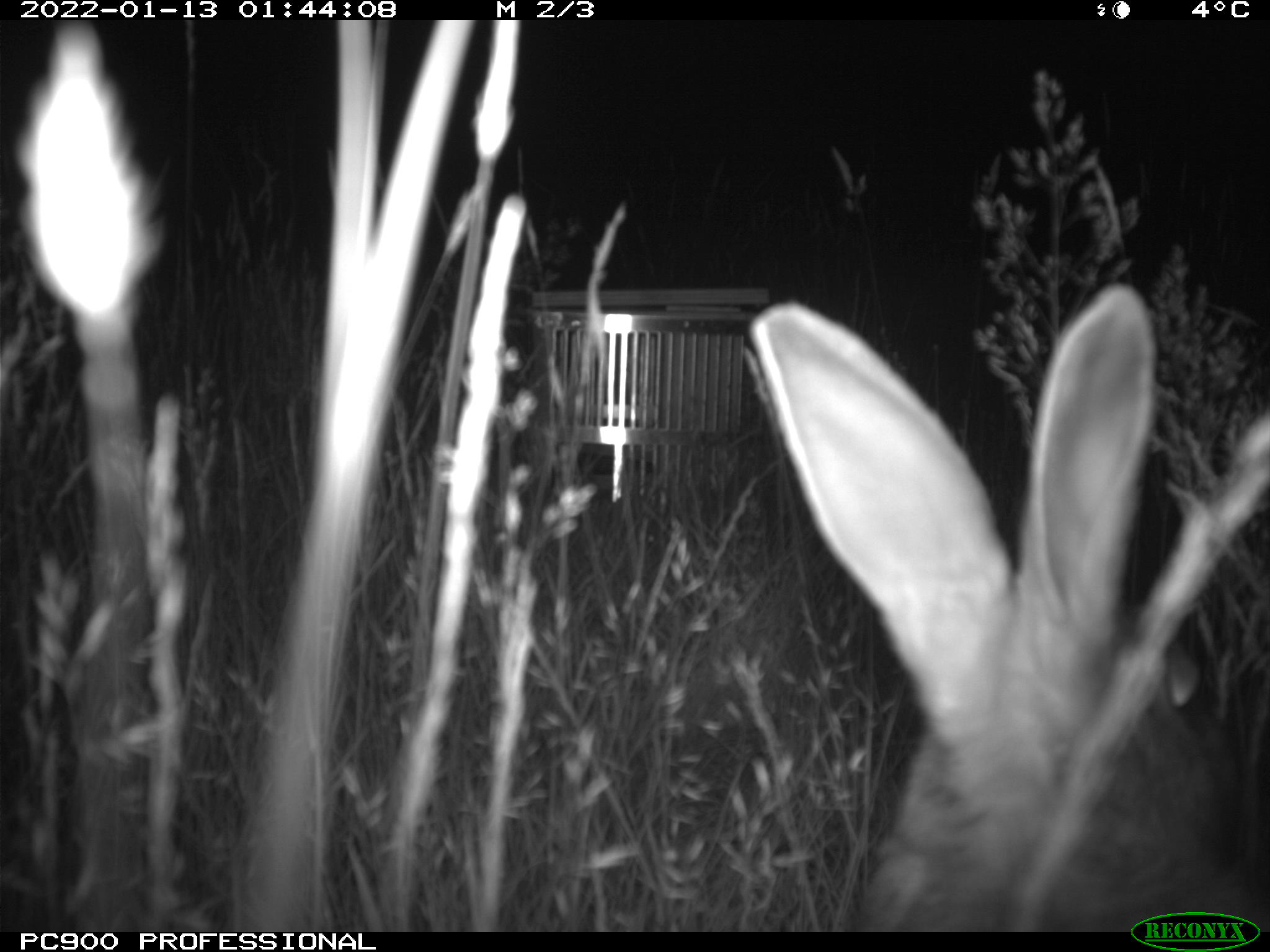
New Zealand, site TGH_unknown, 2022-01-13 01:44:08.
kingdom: Animalia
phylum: Chordata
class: Mammalia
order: Lagomorpha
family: Leporidae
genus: Oryctolagus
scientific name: Oryctolagus cuniculus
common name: european rabbit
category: rabbit